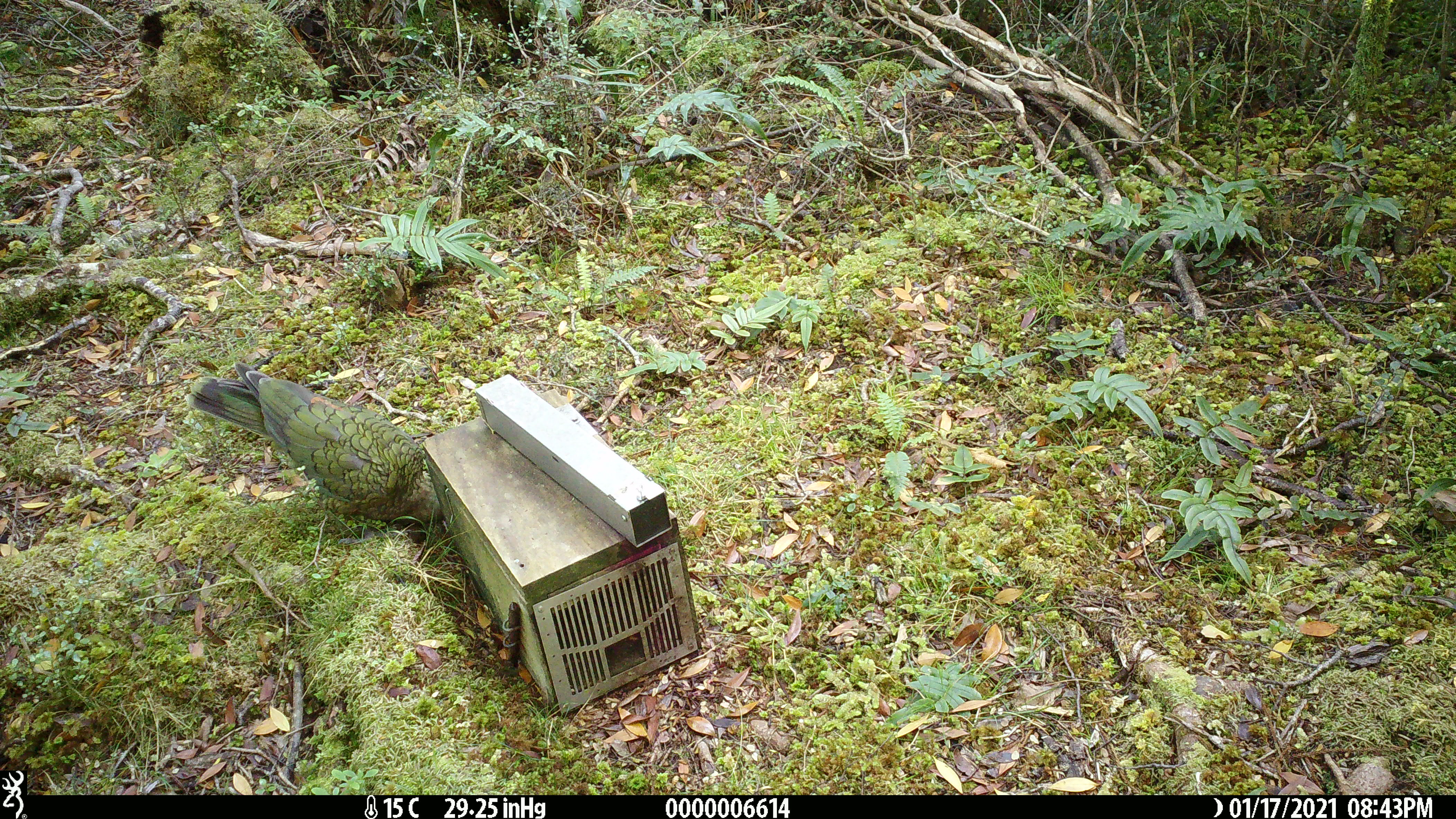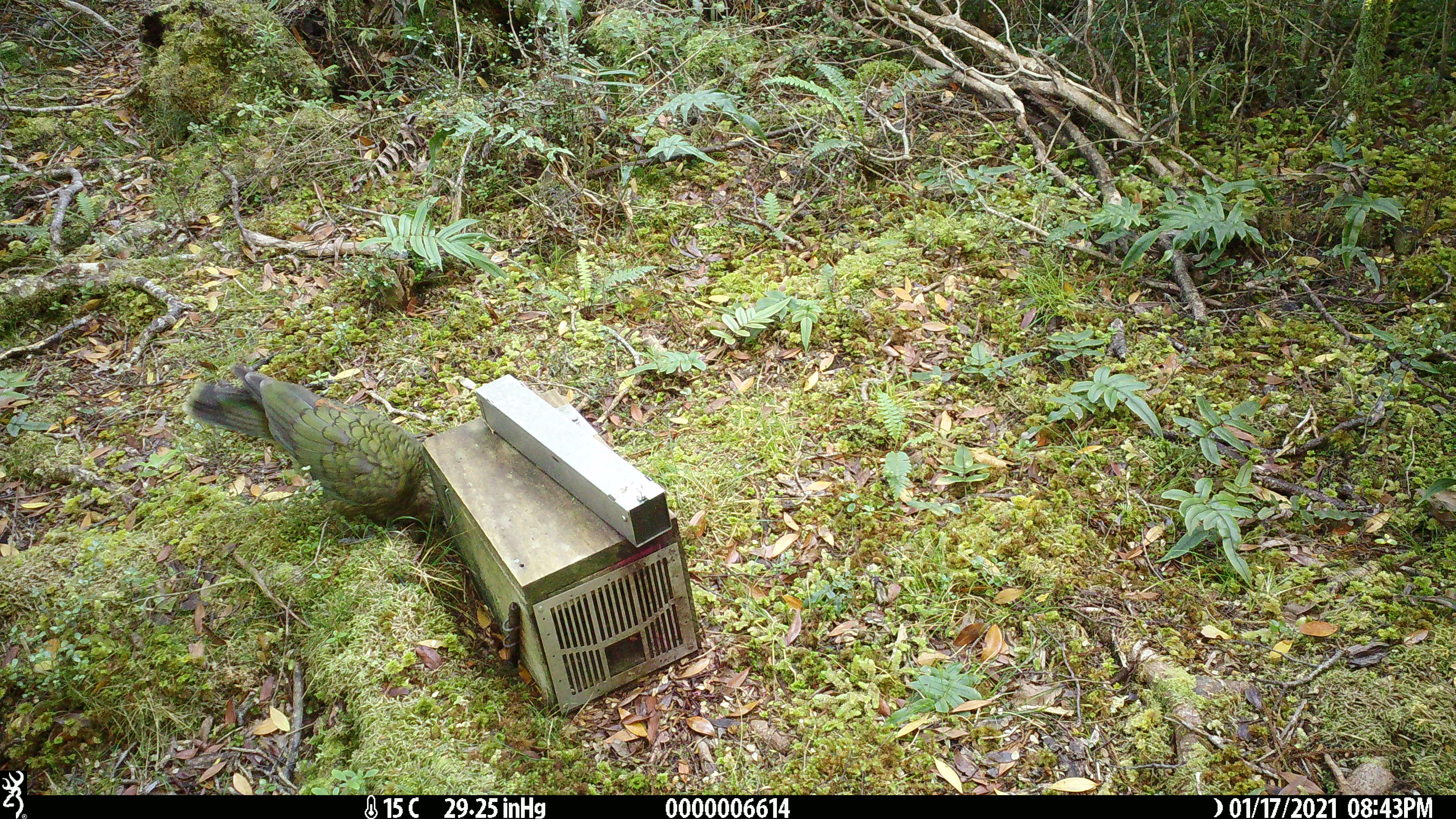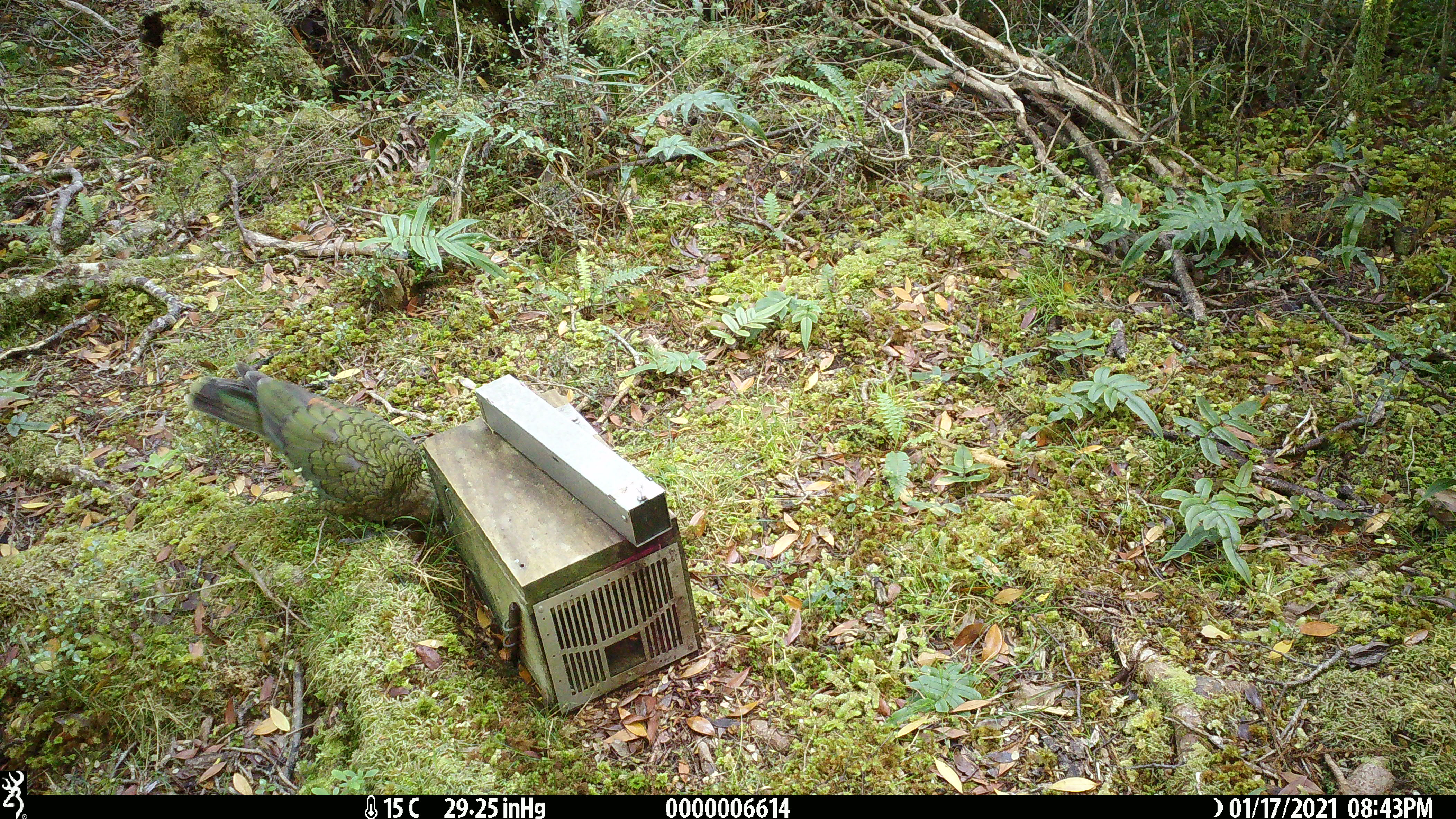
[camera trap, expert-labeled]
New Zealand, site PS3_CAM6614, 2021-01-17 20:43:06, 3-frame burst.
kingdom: Animalia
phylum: Chordata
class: Aves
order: Psittaciformes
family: Strigopidae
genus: Nestor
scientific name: Nestor notabilis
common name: kea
Kea (Nestor notabilis).